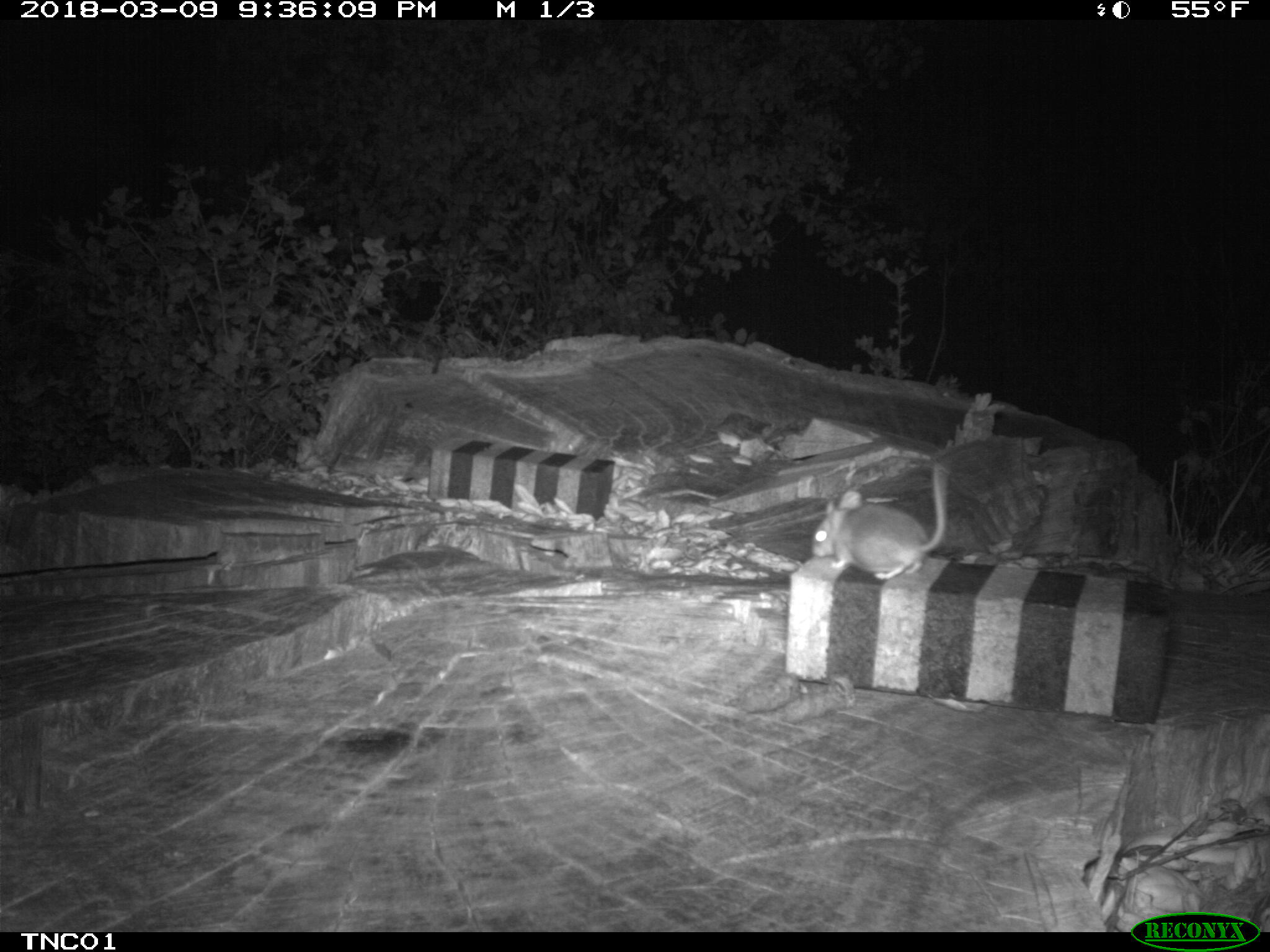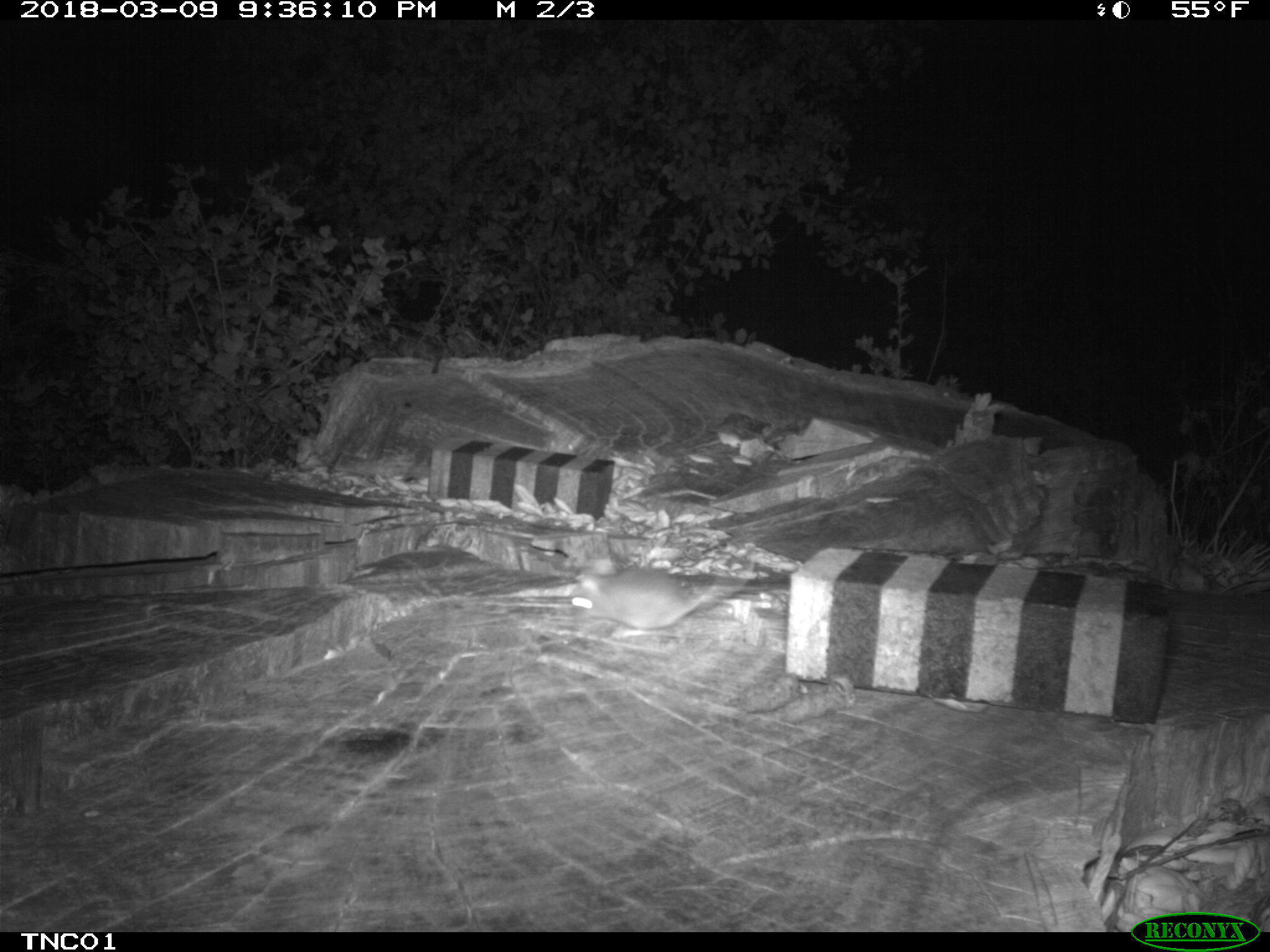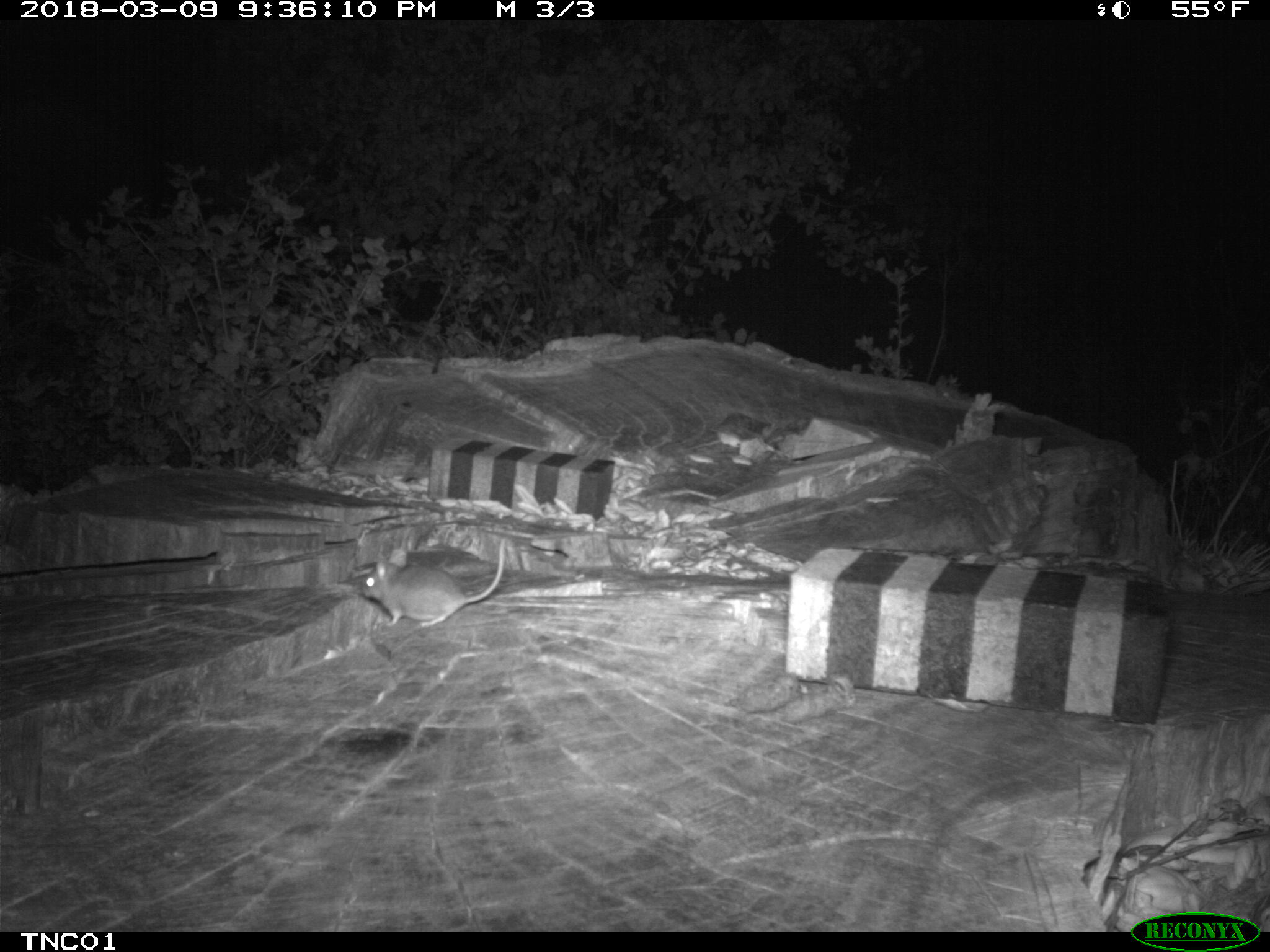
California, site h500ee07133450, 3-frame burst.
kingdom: Animalia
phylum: Chordata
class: Mammalia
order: Rodentia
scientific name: Rodentia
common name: rodent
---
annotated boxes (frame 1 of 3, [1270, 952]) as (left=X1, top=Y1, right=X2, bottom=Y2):
rodent: (left=812, top=464, right=946, bottom=579)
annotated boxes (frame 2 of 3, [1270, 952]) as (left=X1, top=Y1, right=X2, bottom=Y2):
rodent: (left=571, top=565, right=723, bottom=628)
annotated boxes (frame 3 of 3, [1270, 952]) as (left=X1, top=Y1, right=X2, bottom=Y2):
rodent: (left=363, top=539, right=505, bottom=625)